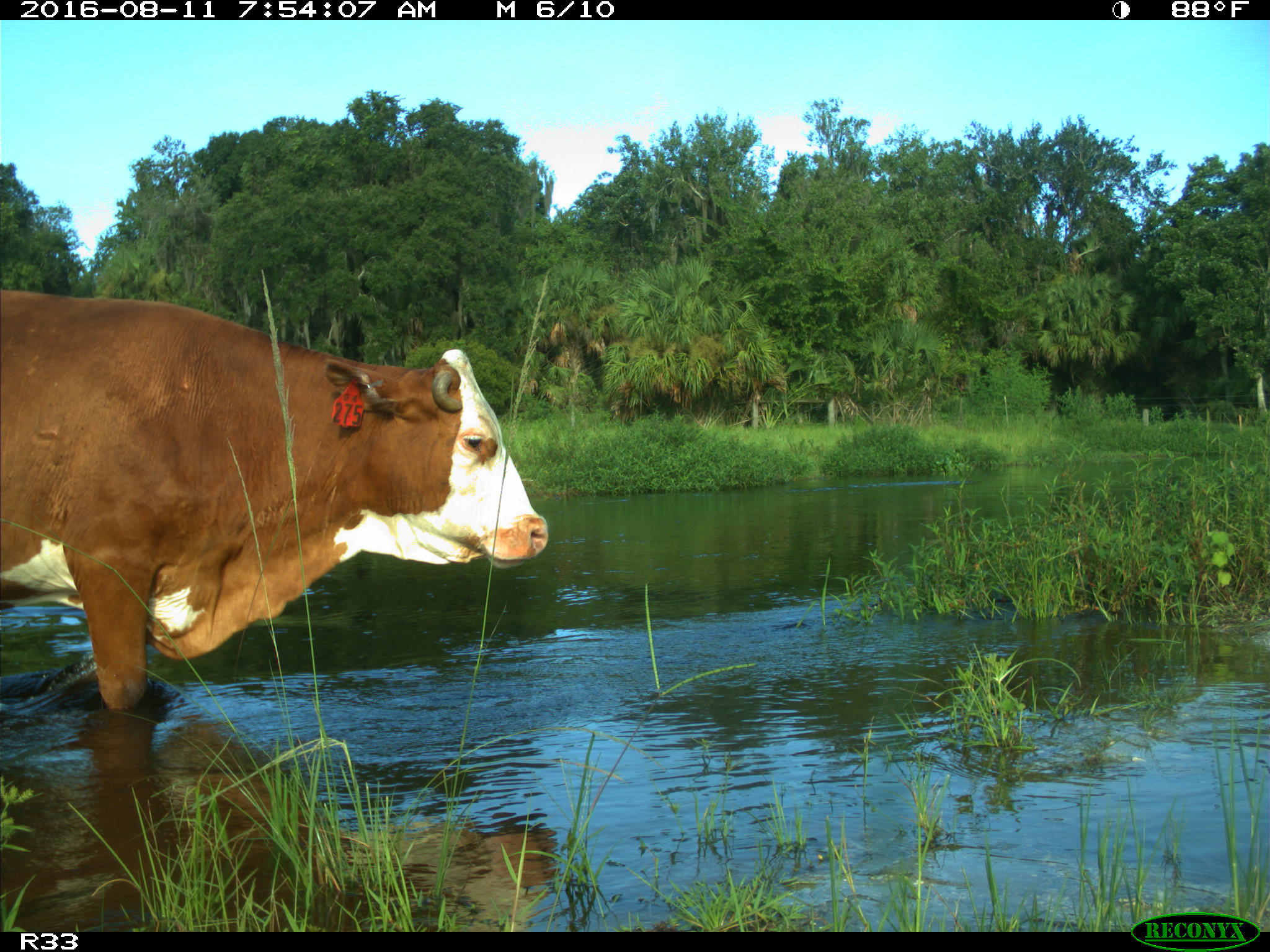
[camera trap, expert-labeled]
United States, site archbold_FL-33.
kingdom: Animalia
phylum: Chordata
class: Mammalia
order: Artiodactyla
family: Bovidae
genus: Bos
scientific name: Bos taurus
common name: domestic cow